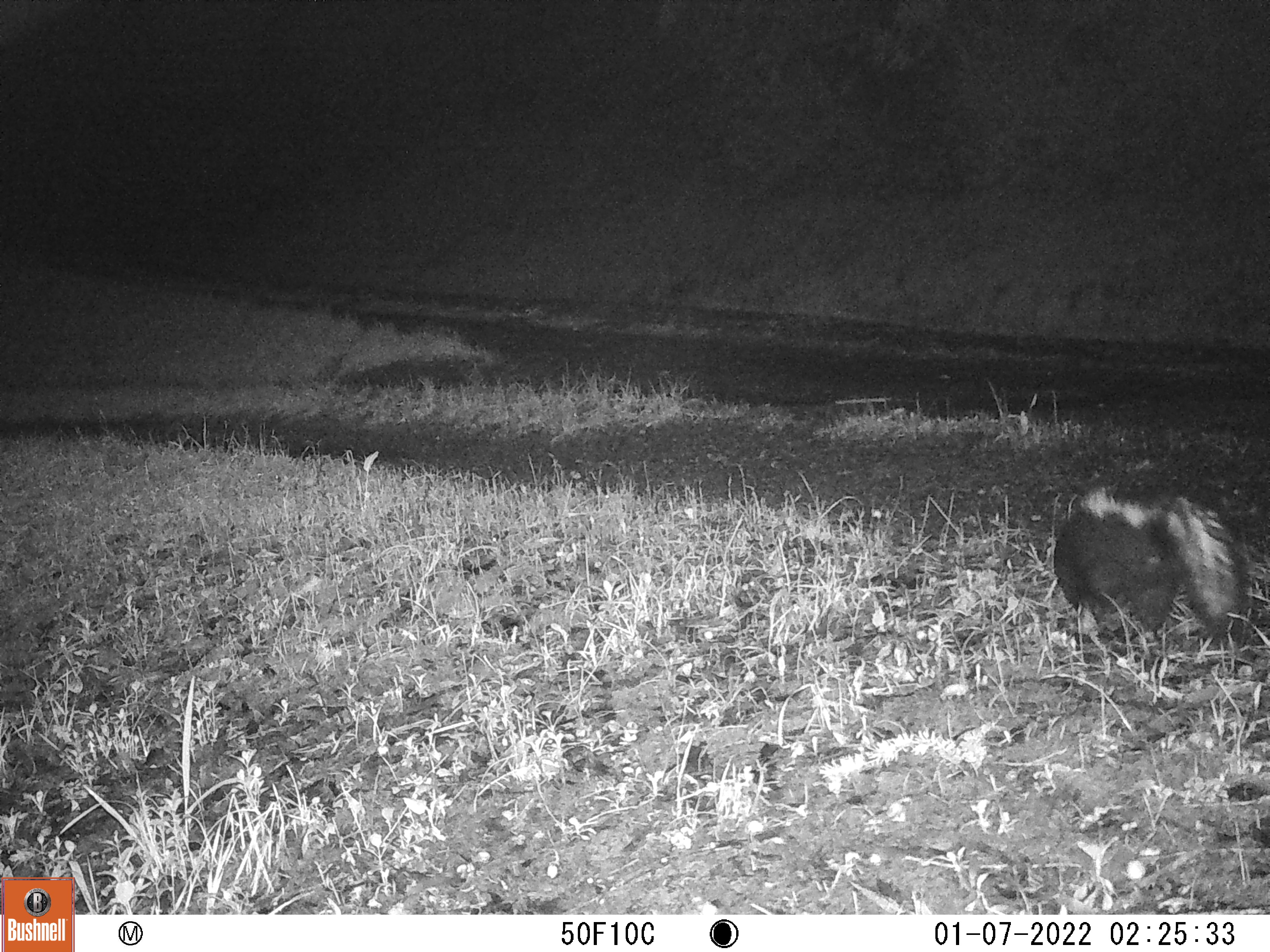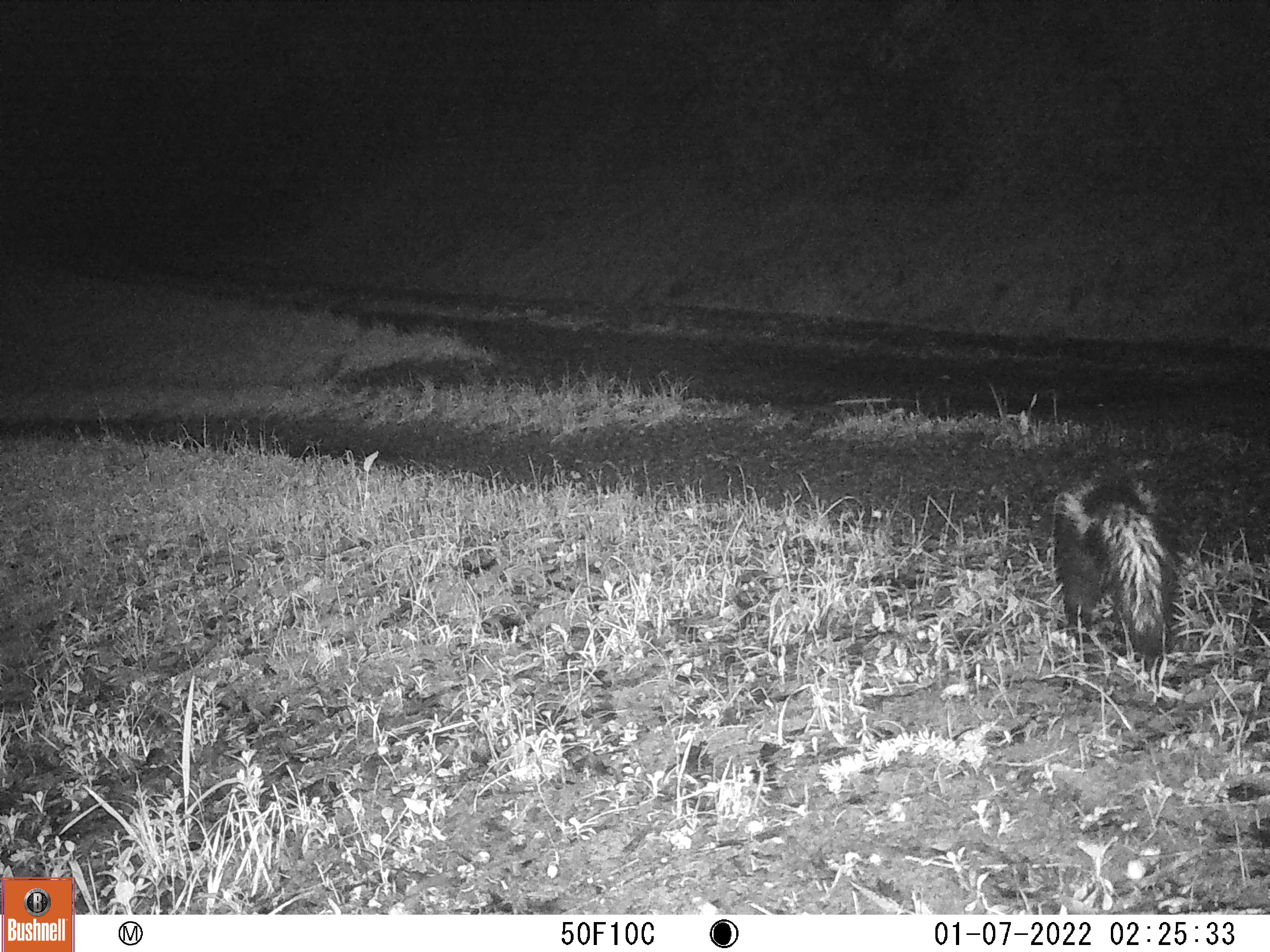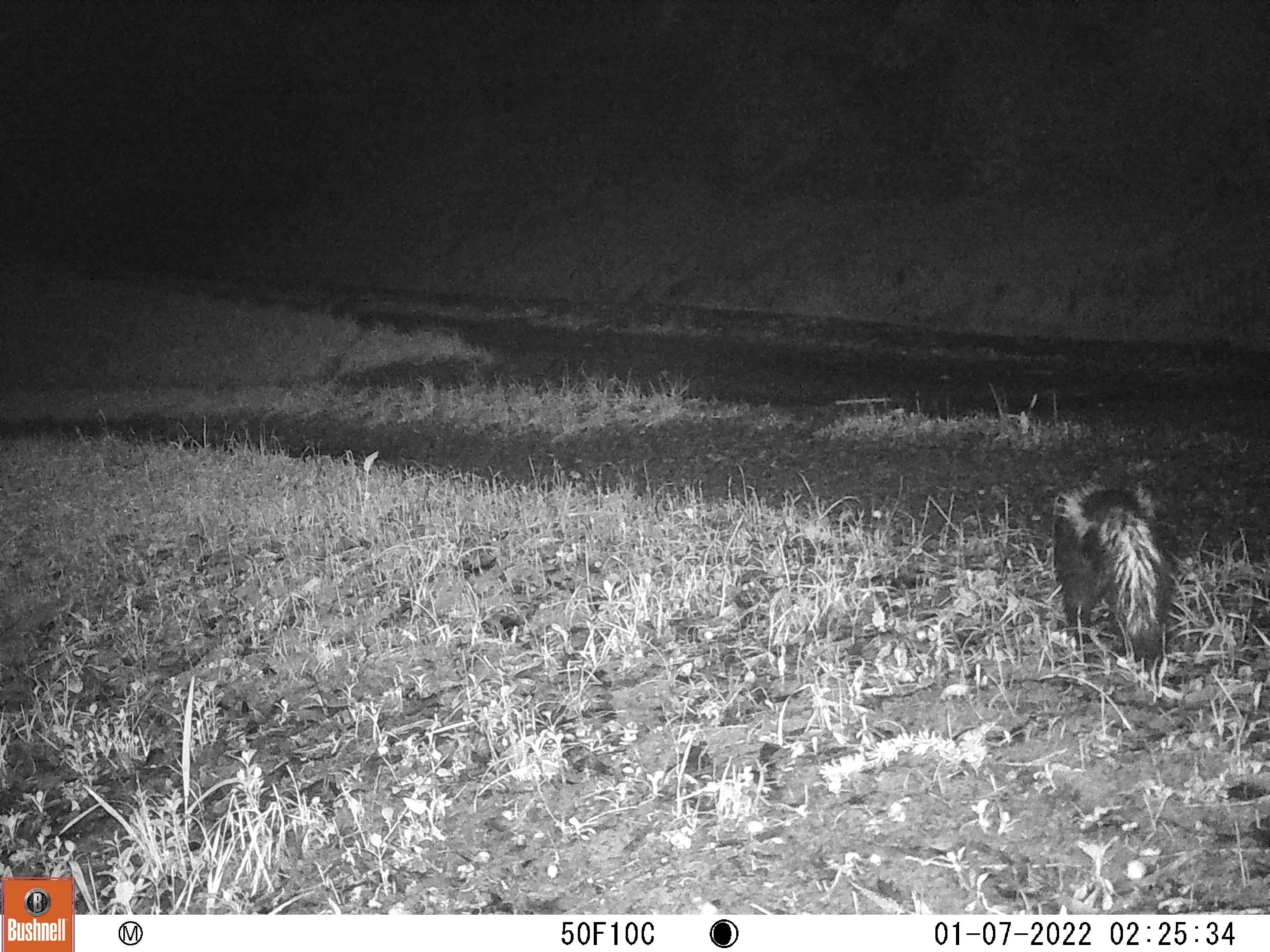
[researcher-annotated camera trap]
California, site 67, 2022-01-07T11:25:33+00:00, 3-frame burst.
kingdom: Animalia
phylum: Chordata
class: Mammalia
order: Carnivora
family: Mephitidae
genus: Mephitis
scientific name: Mephitis mephitis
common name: striped skunk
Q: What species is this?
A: Striped skunk (Mephitis mephitis).